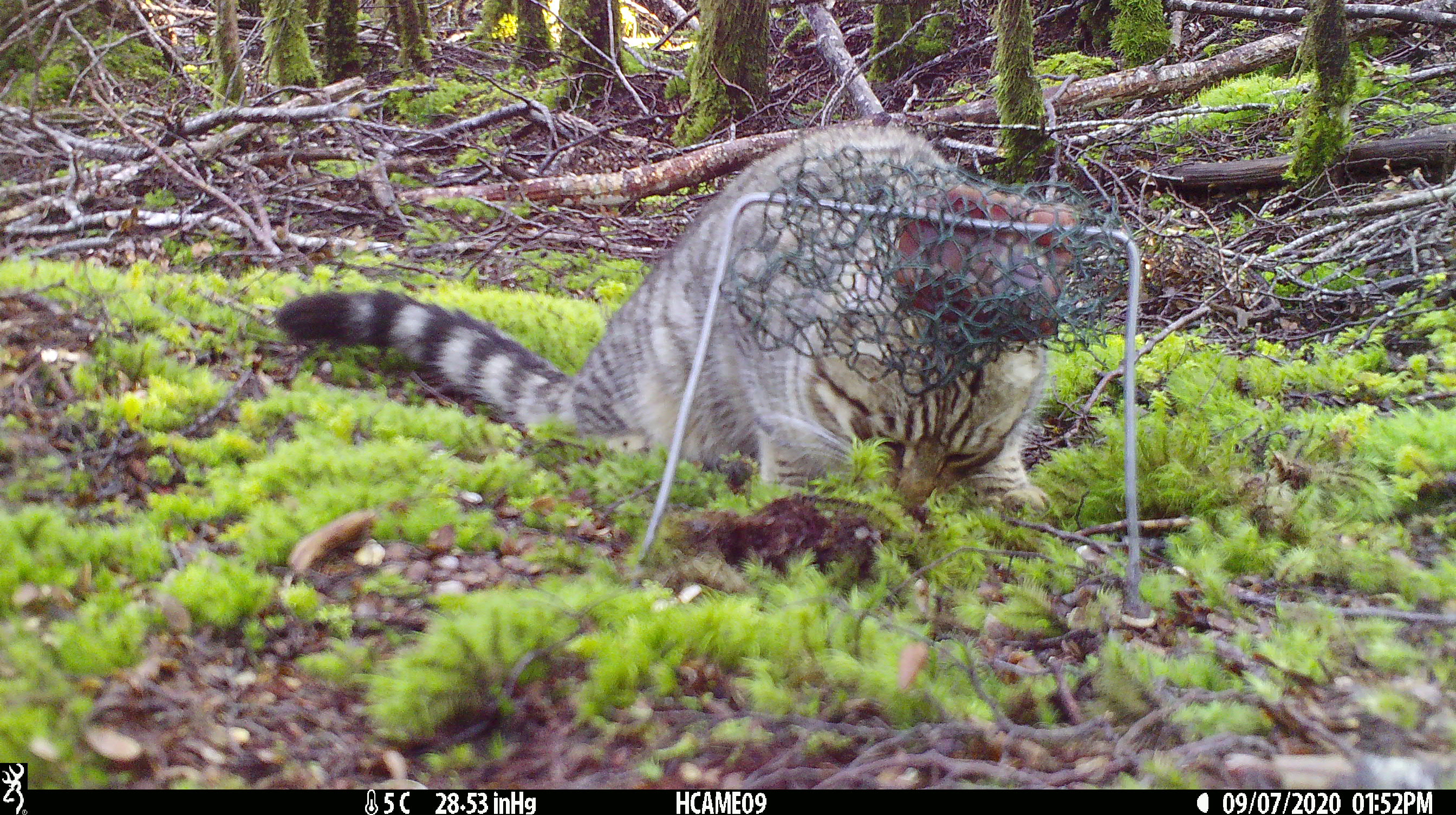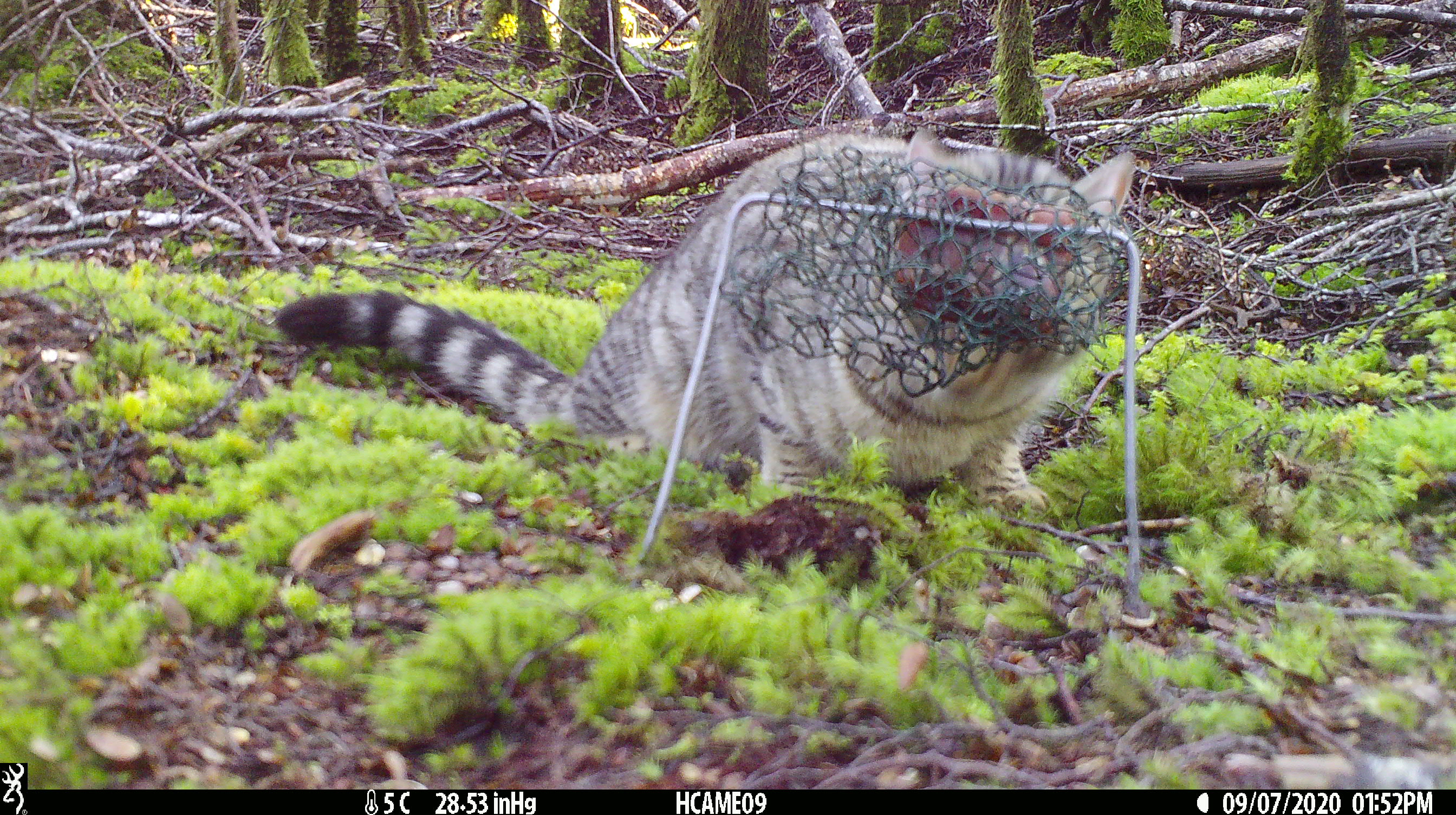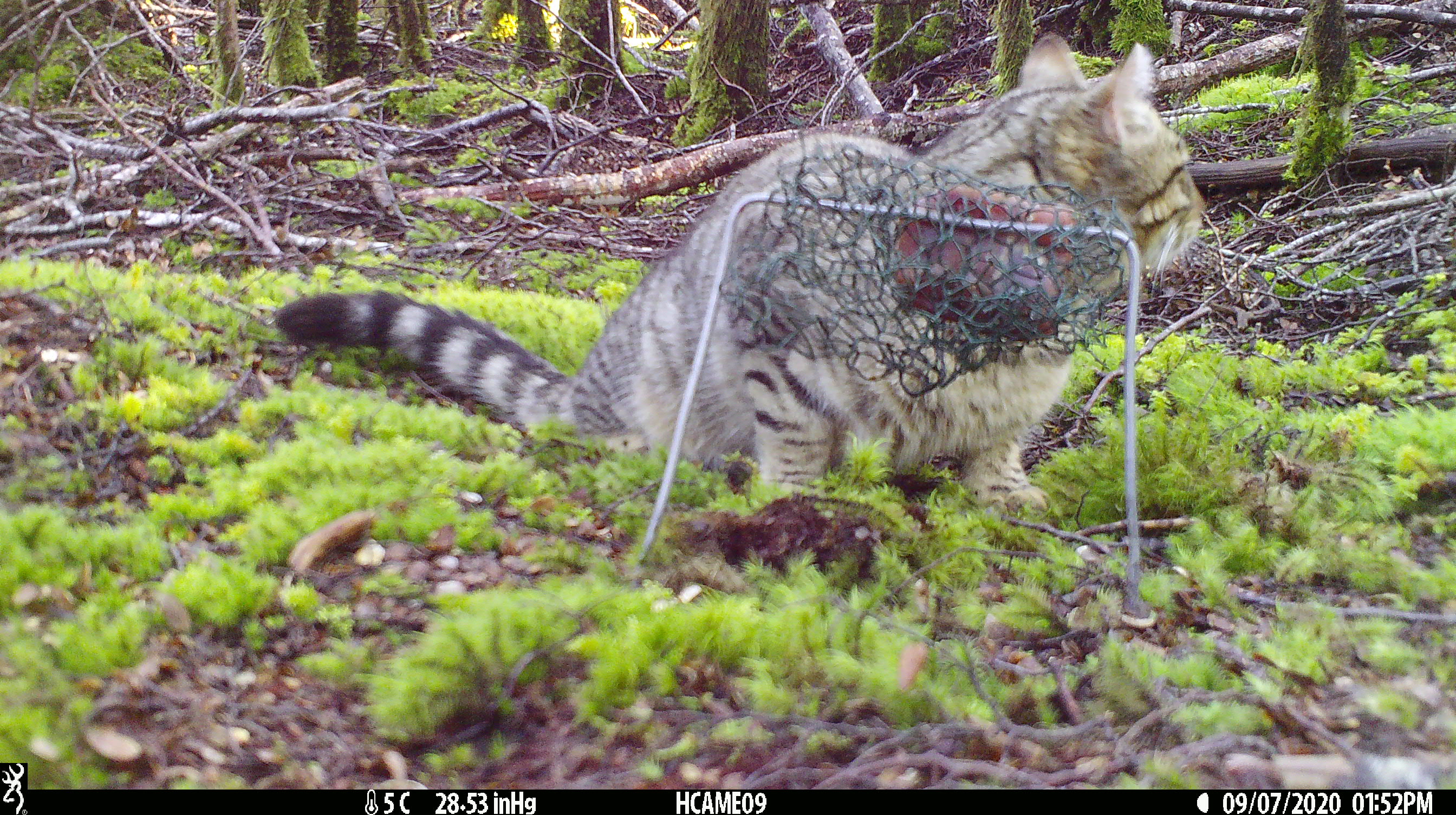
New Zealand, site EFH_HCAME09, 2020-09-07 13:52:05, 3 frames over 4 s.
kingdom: Animalia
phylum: Chordata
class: Mammalia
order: Carnivora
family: Felidae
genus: Felis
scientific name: Felis catus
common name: domestic cat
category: cat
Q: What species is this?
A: Cat (domestic cat) (Felis catus).